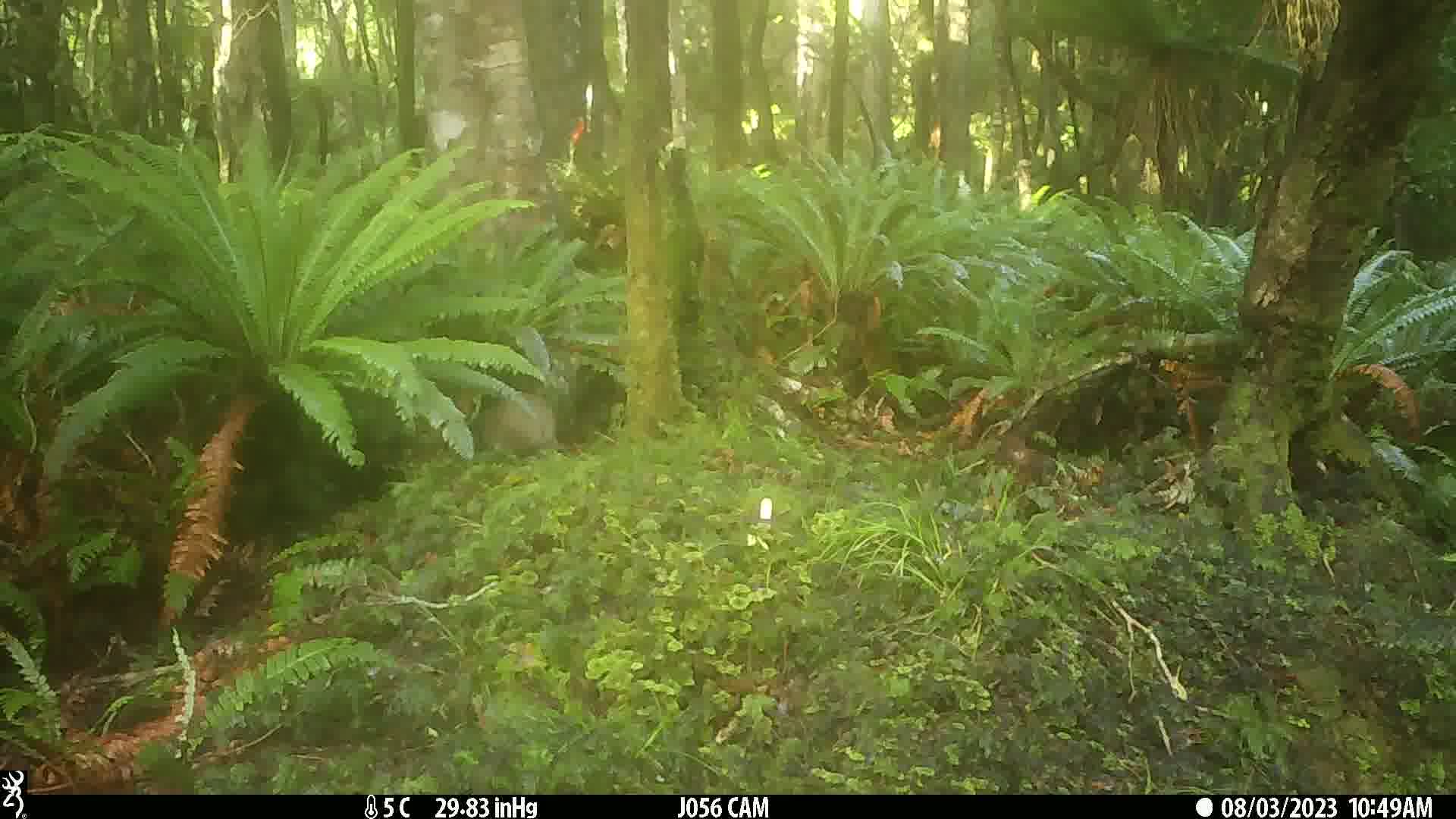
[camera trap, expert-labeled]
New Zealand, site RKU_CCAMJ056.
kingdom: Animalia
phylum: Chordata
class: Aves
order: Apterygiformes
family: Apterygidae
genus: Apteryx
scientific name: Apteryx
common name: kiwi